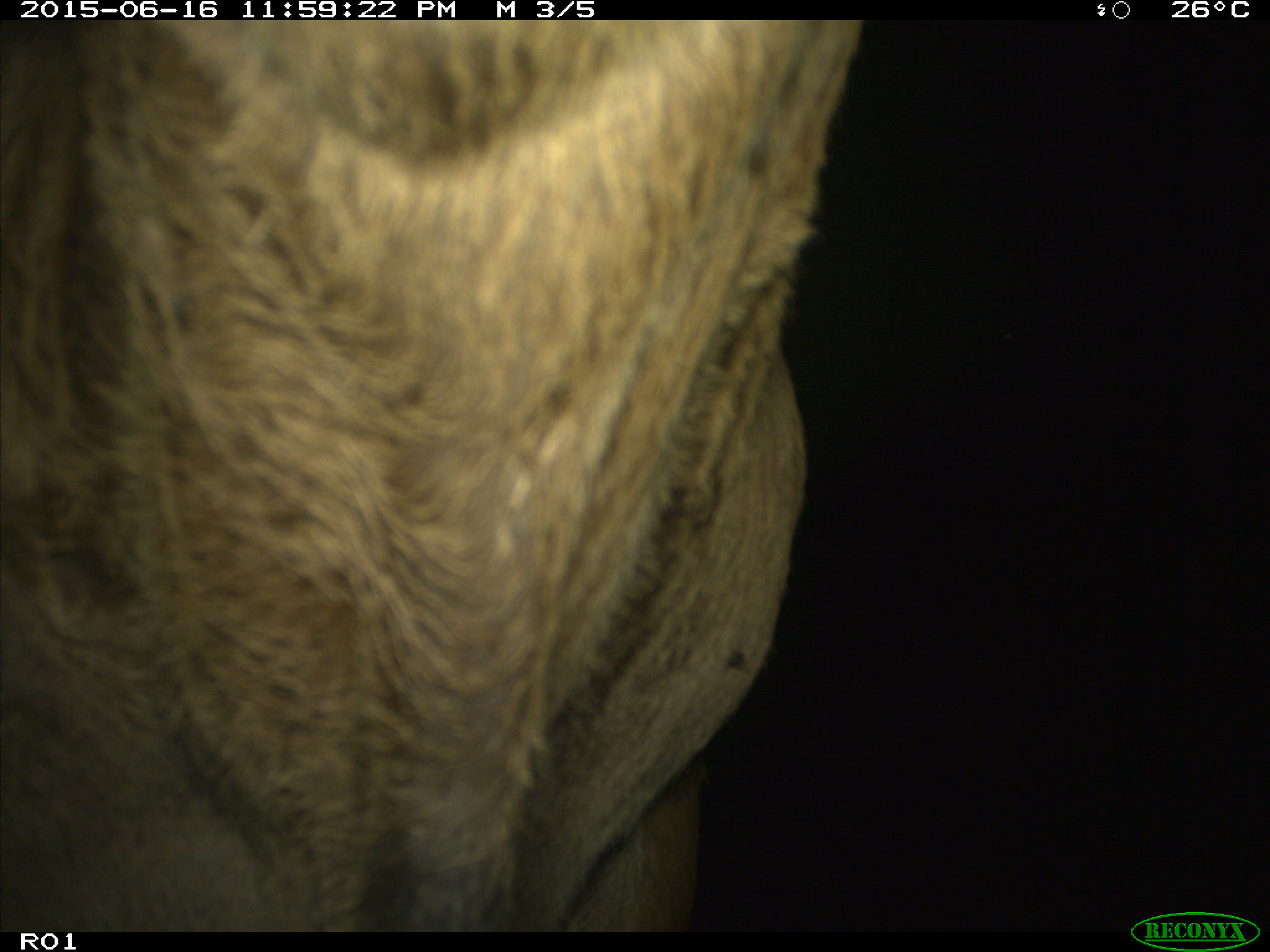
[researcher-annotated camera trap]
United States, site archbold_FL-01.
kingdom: Animalia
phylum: Chordata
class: Mammalia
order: Artiodactyla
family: Bovidae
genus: Bos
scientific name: Bos taurus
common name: domestic cow